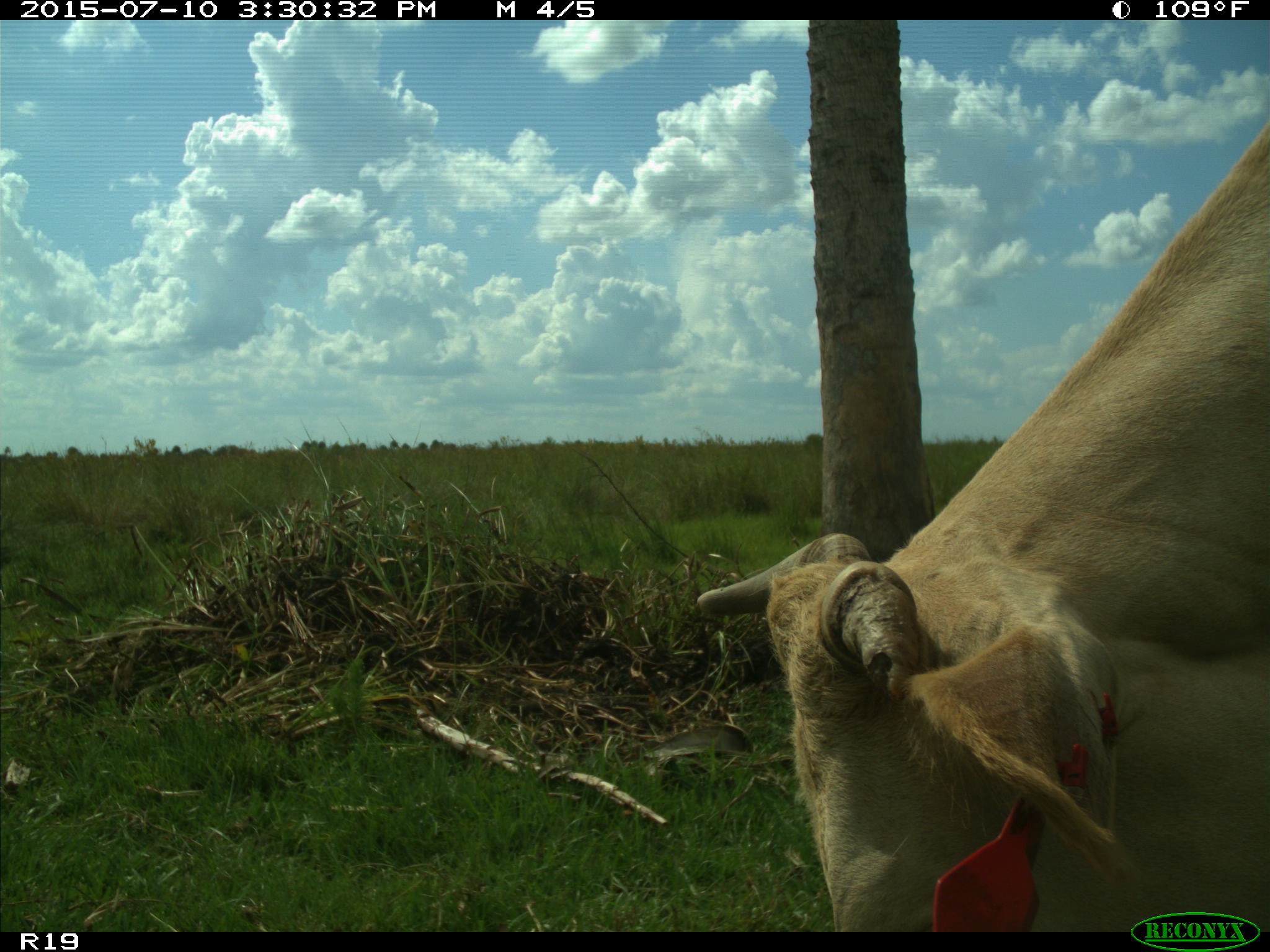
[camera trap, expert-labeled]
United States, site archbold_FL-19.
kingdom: Animalia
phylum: Chordata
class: Mammalia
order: Artiodactyla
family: Bovidae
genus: Bos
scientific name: Bos taurus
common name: domestic cow